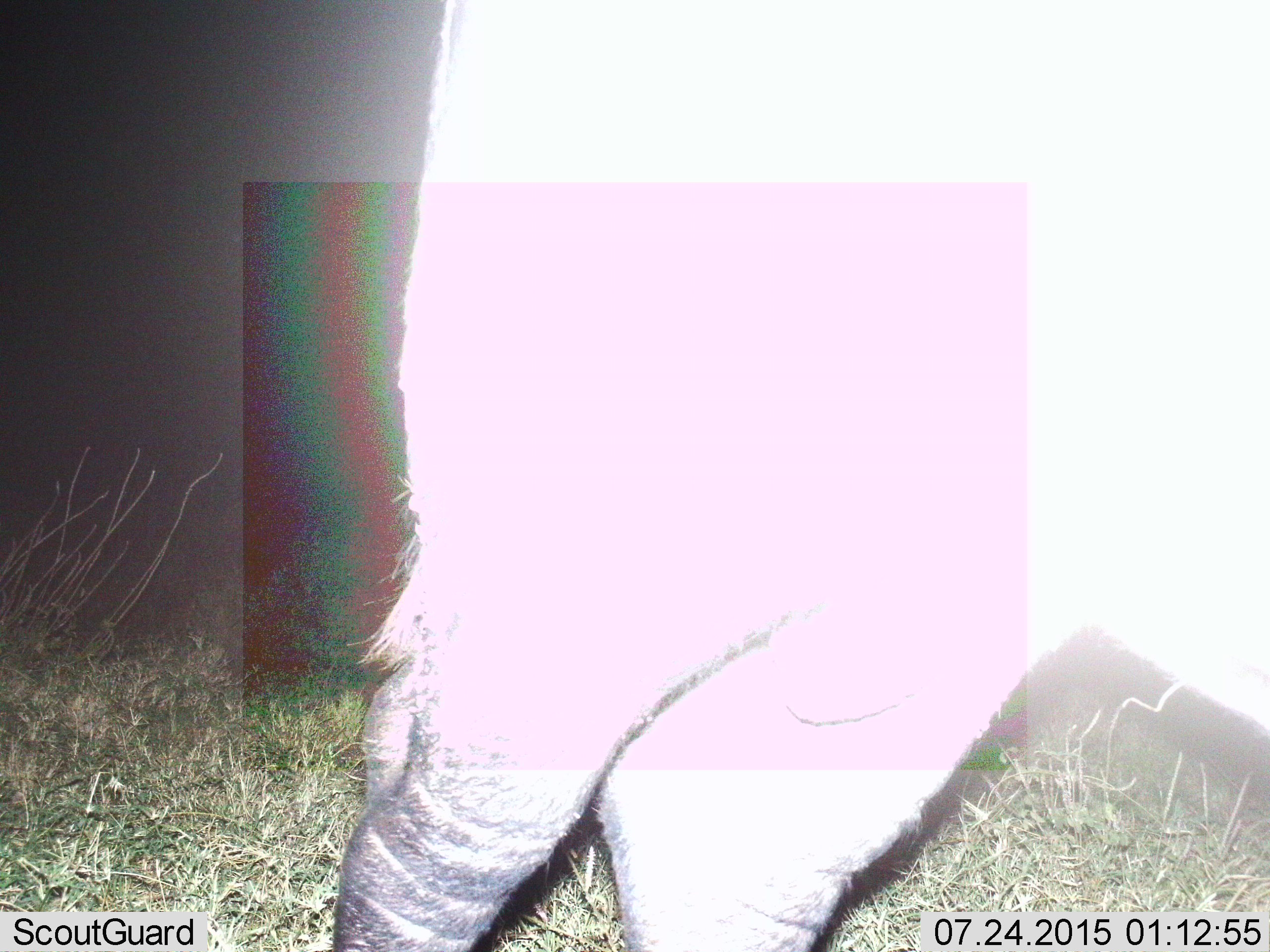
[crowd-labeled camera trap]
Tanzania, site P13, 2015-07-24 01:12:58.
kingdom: Animalia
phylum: Chordata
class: Mammalia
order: Artiodactyla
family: Bovidae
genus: Syncerus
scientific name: Syncerus caffer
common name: cape buffalo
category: buffalo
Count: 1.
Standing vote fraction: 100%.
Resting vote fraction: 0%.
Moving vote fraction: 0%.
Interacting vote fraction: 0%.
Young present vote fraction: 0%.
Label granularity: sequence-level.